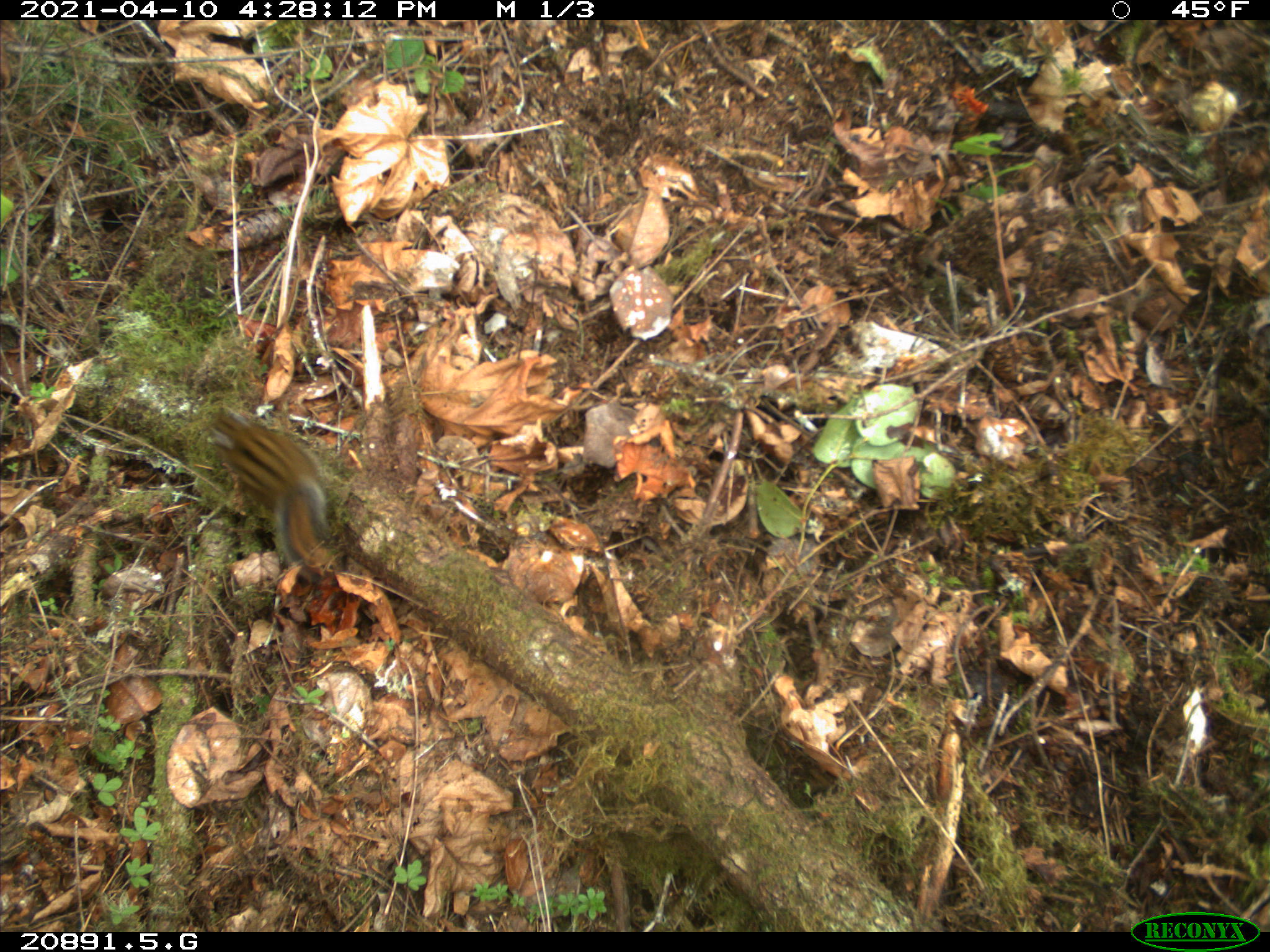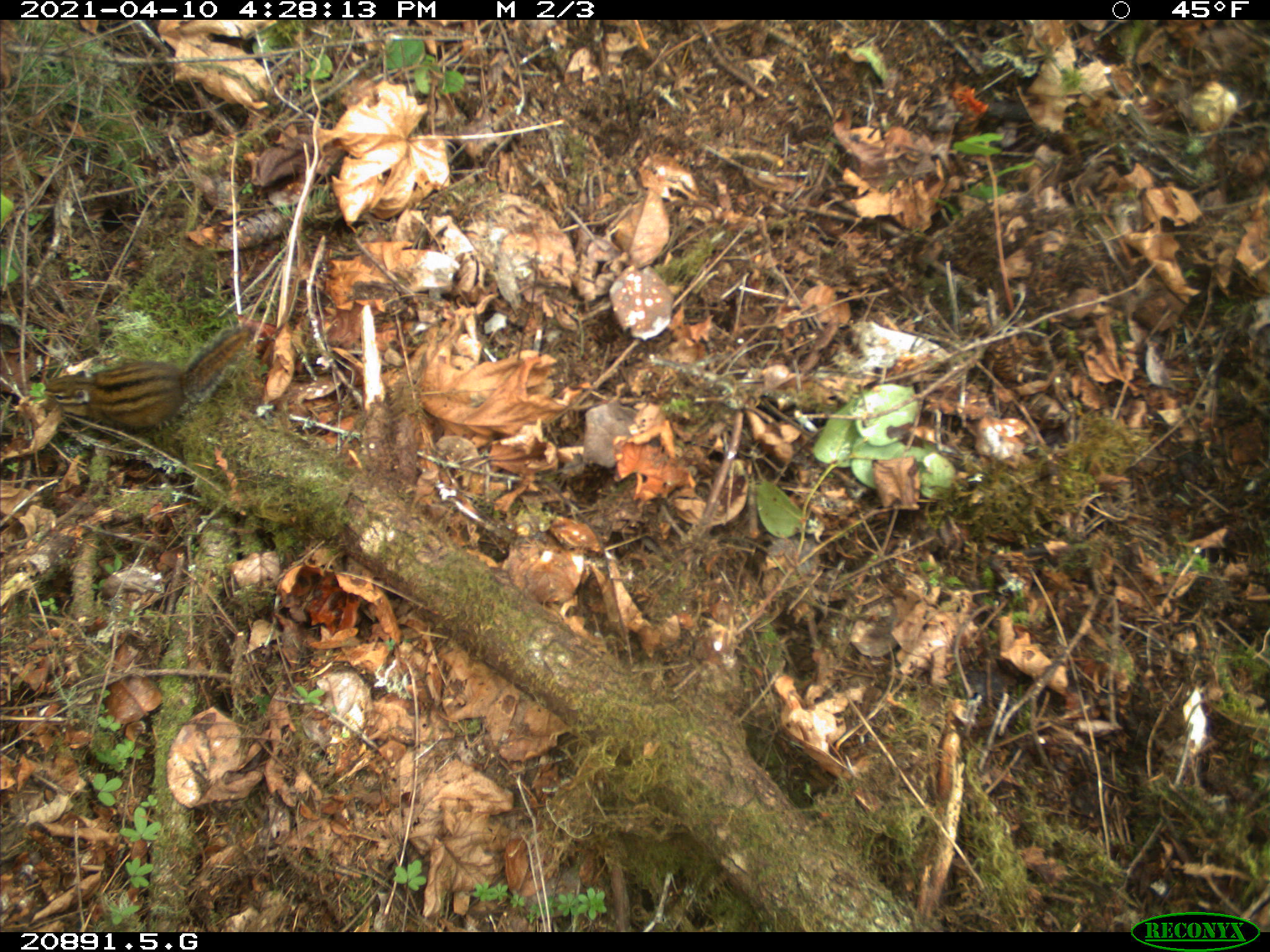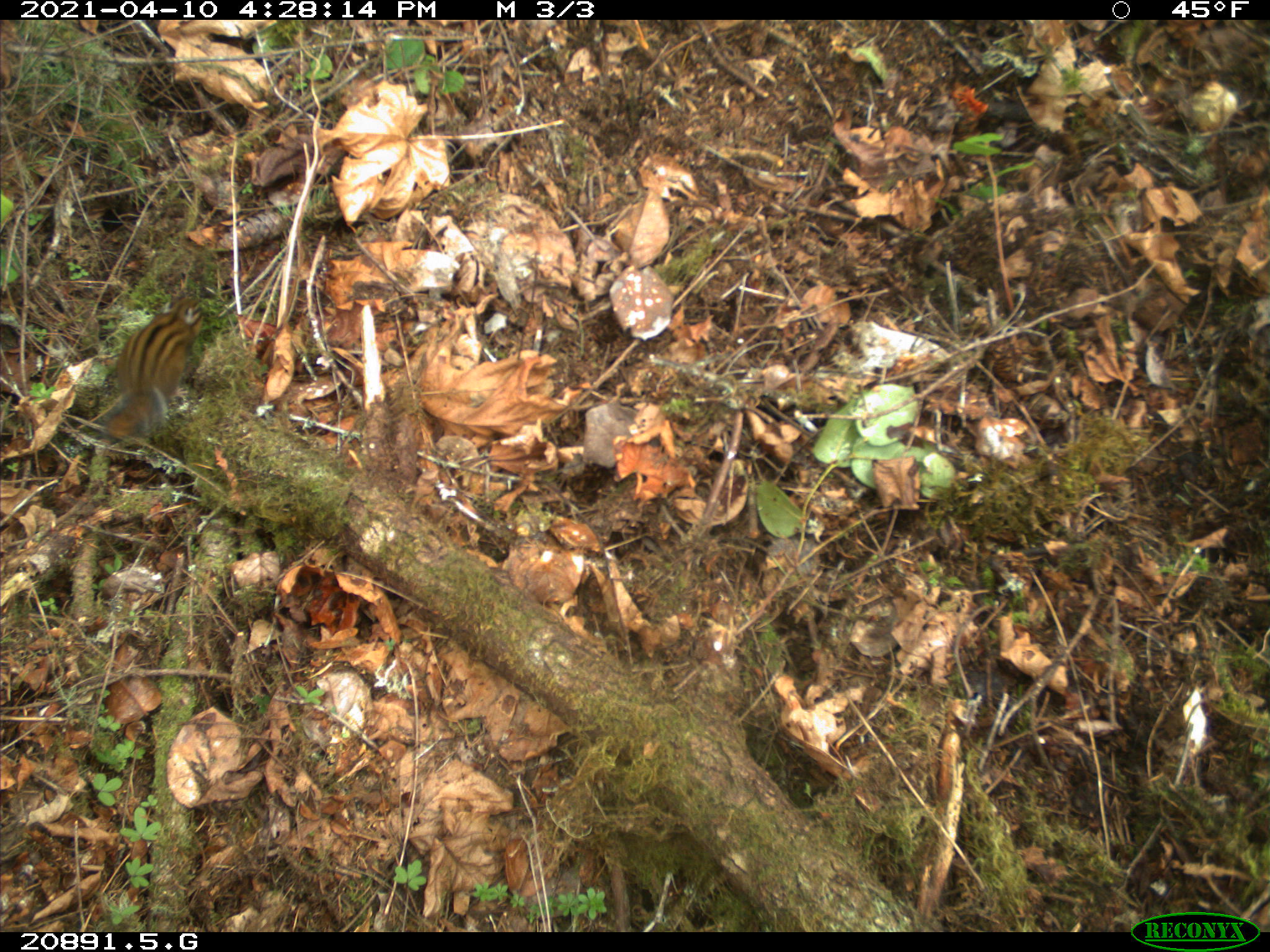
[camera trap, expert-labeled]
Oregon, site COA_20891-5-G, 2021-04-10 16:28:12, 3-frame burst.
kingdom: Animalia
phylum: Chordata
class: Mammalia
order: Rodentia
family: Sciuridae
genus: Neotamias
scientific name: Neotamias townsendii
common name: townsend's chipmunk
Townsend's chipmunk (Neotamias townsendii).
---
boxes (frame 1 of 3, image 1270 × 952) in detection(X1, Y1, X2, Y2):
townsend's chipmunk: detection(198, 401, 353, 579)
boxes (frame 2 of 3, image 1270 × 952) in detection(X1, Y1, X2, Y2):
townsend's chipmunk: detection(31, 321, 254, 433)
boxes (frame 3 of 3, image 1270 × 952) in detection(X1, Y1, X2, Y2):
townsend's chipmunk: detection(96, 292, 210, 450)